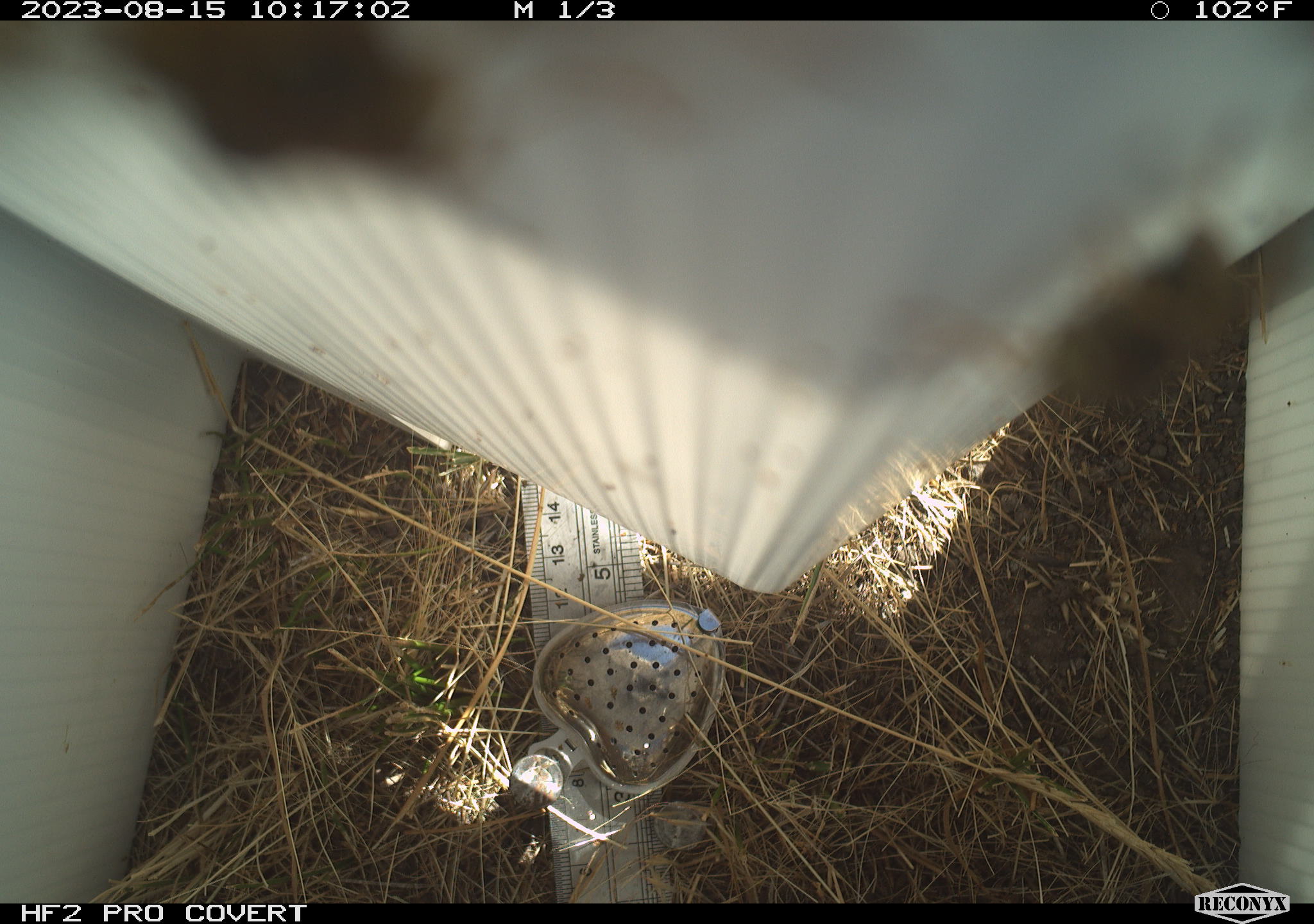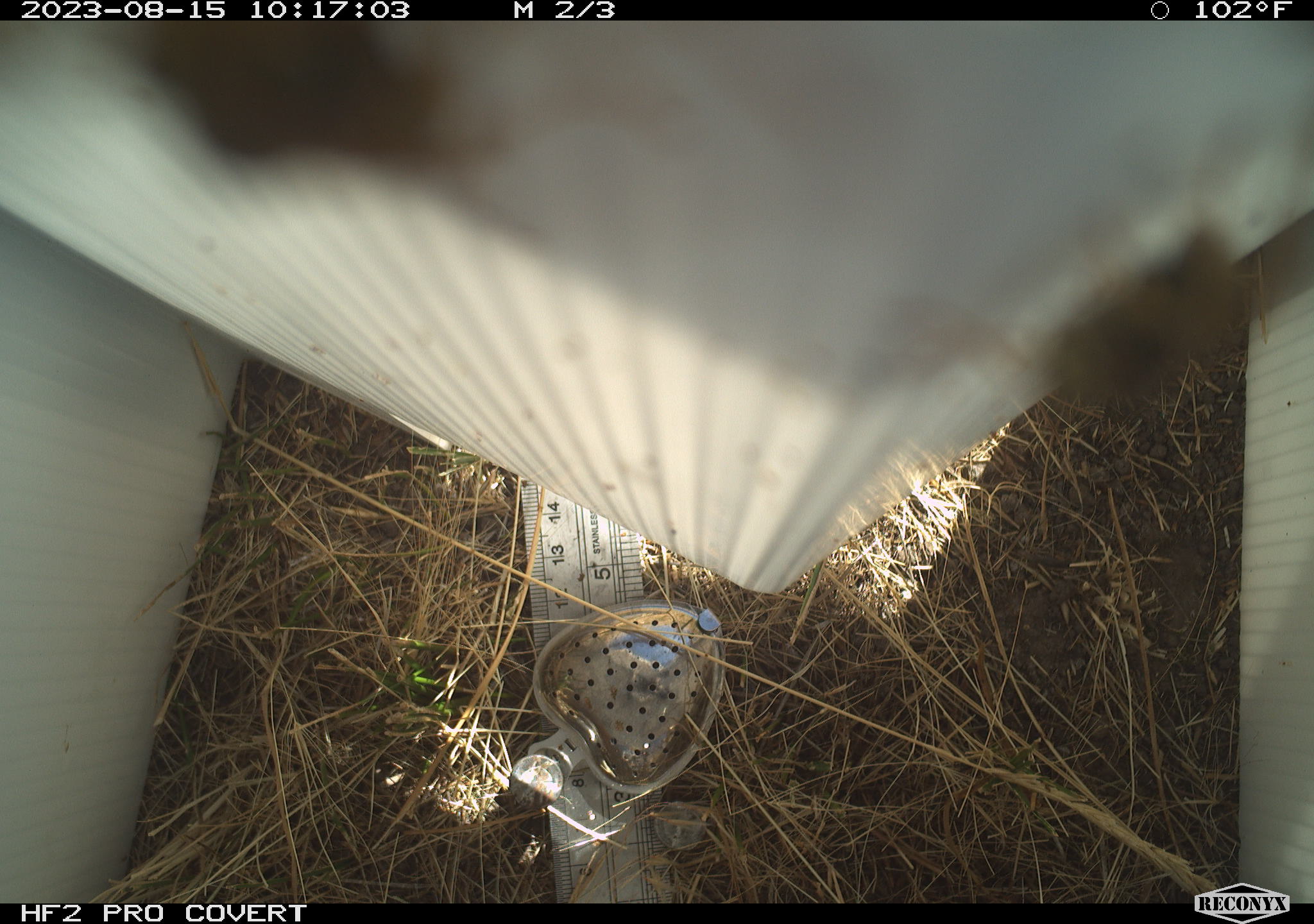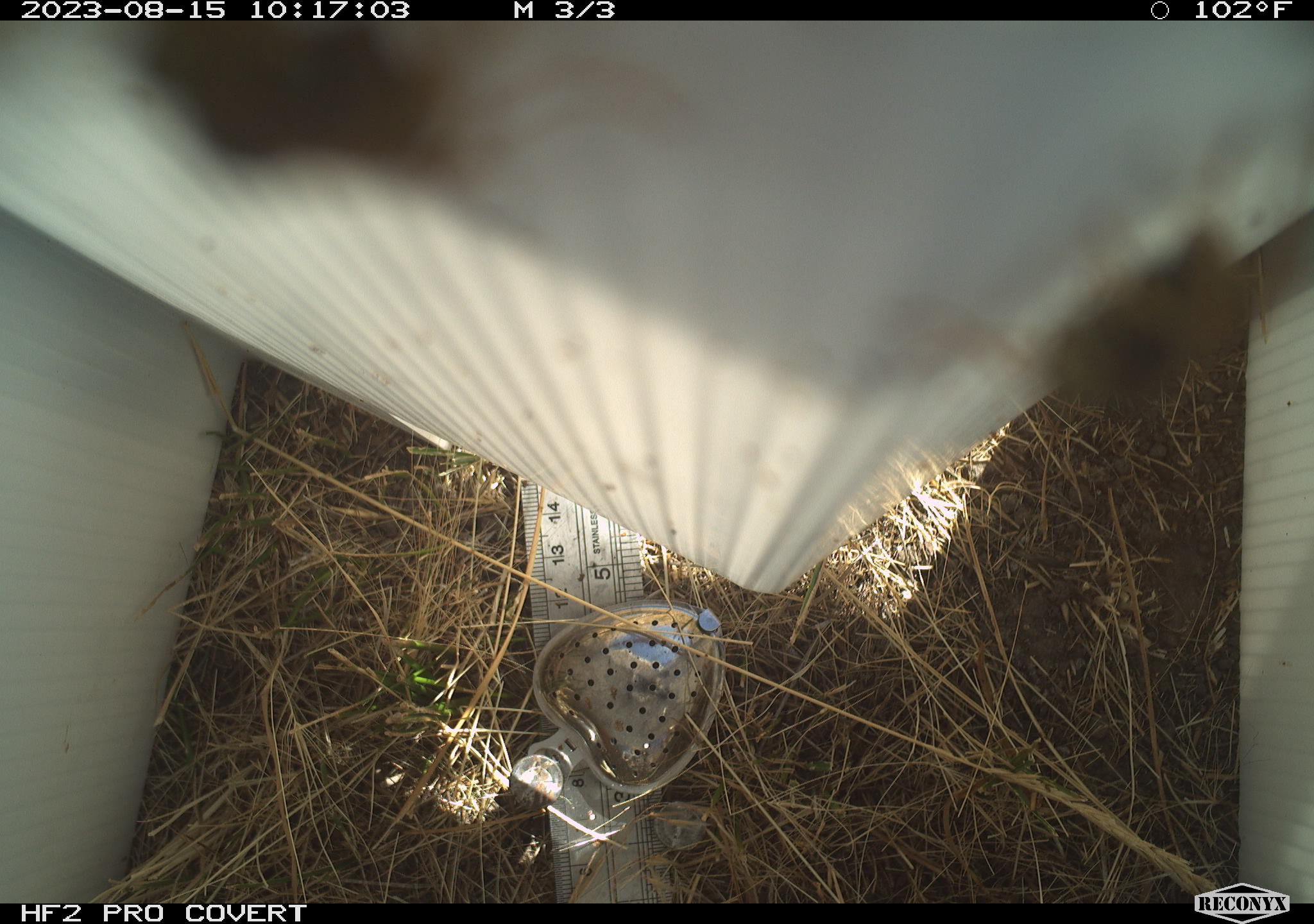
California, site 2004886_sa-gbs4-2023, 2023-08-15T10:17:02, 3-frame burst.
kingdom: Animalia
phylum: Arthropoda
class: Insecta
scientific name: Insecta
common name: insect